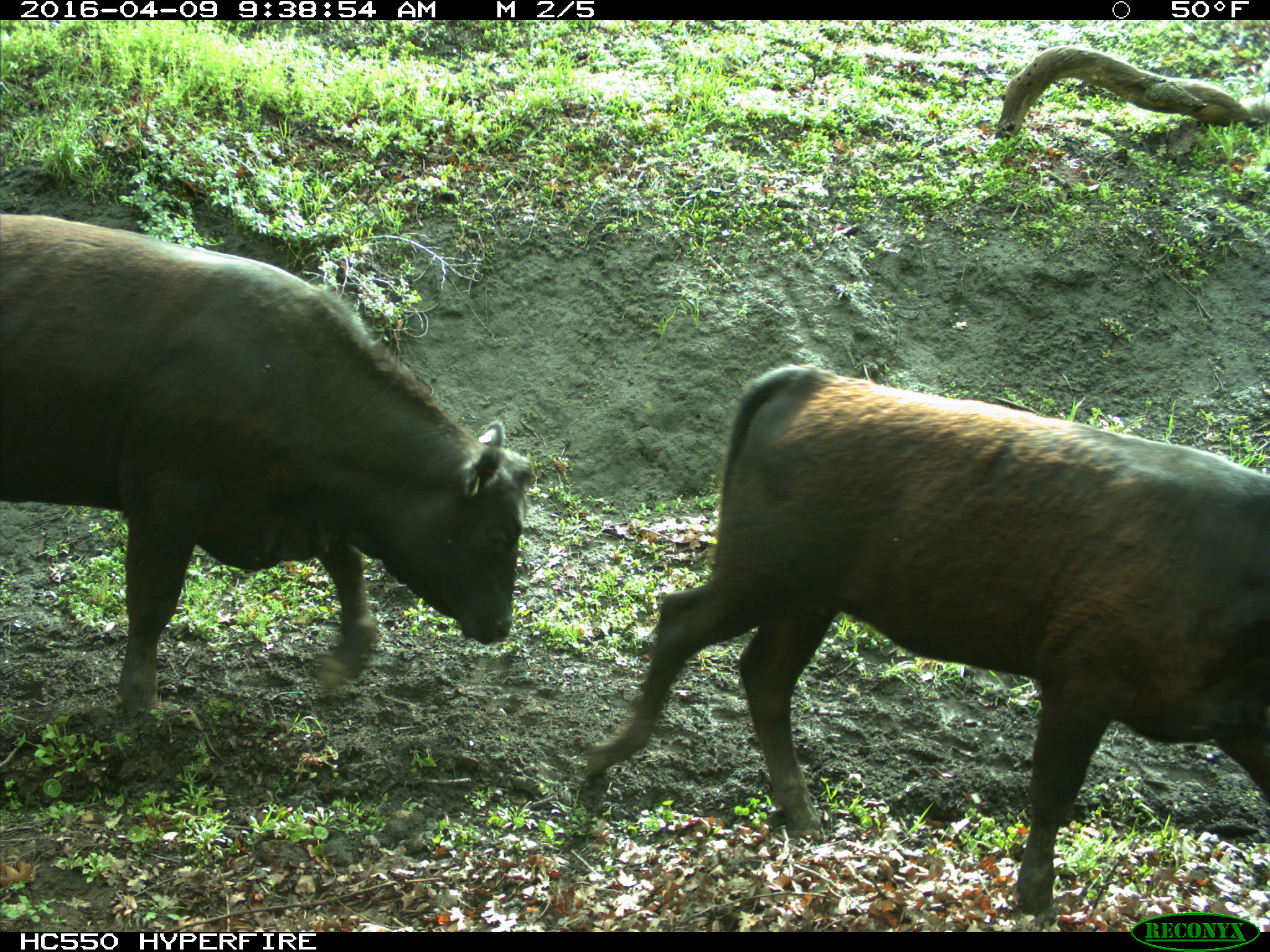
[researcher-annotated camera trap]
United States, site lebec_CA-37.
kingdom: Animalia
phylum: Chordata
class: Mammalia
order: Artiodactyla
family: Bovidae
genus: Bos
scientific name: Bos taurus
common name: domestic cow